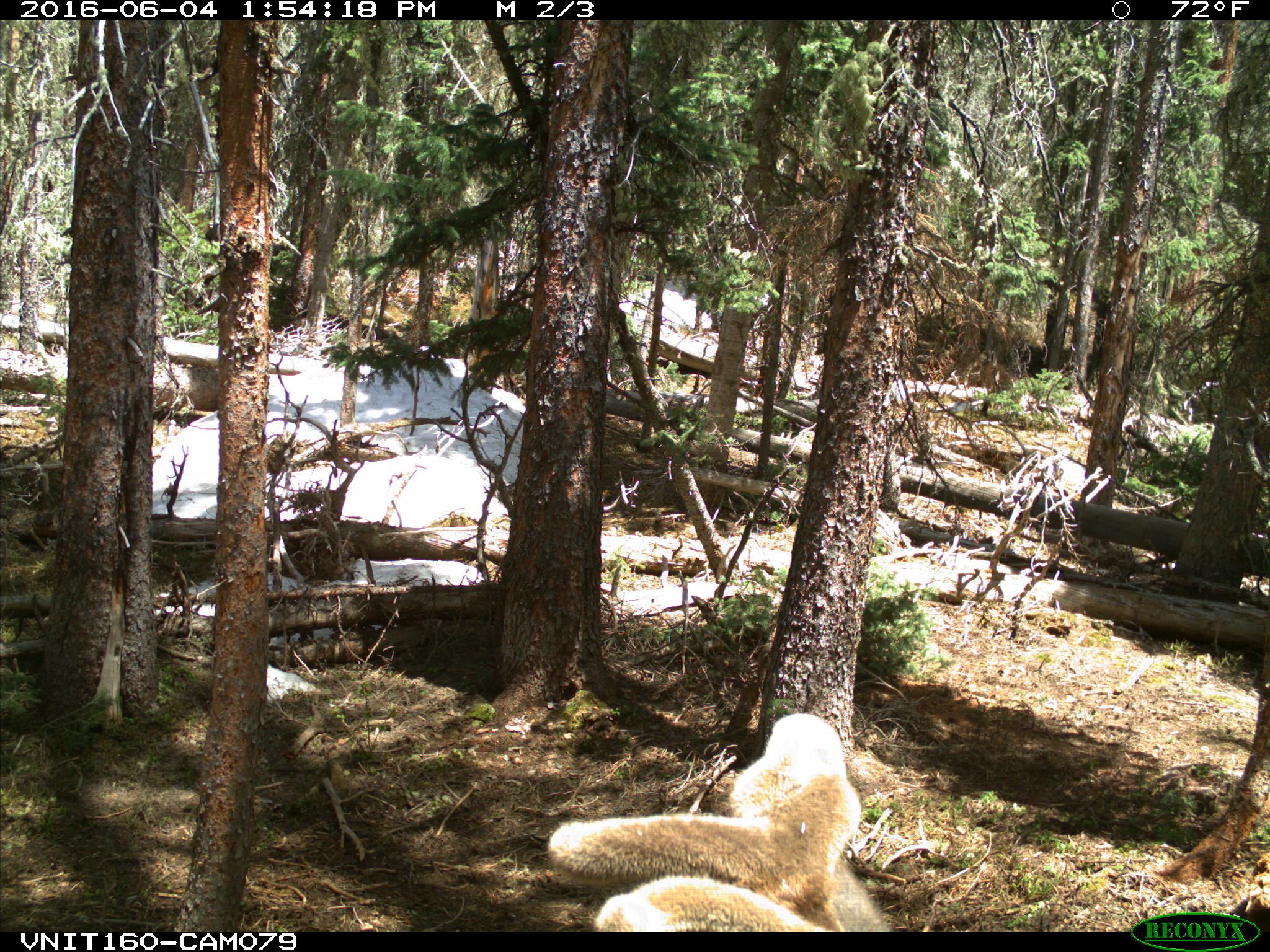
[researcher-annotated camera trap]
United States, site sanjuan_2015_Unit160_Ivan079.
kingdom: Animalia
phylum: Chordata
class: Mammalia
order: Artiodactyla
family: Cervidae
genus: Cervus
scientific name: Cervus elaphus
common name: red deer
Cervus elaphus (red deer).